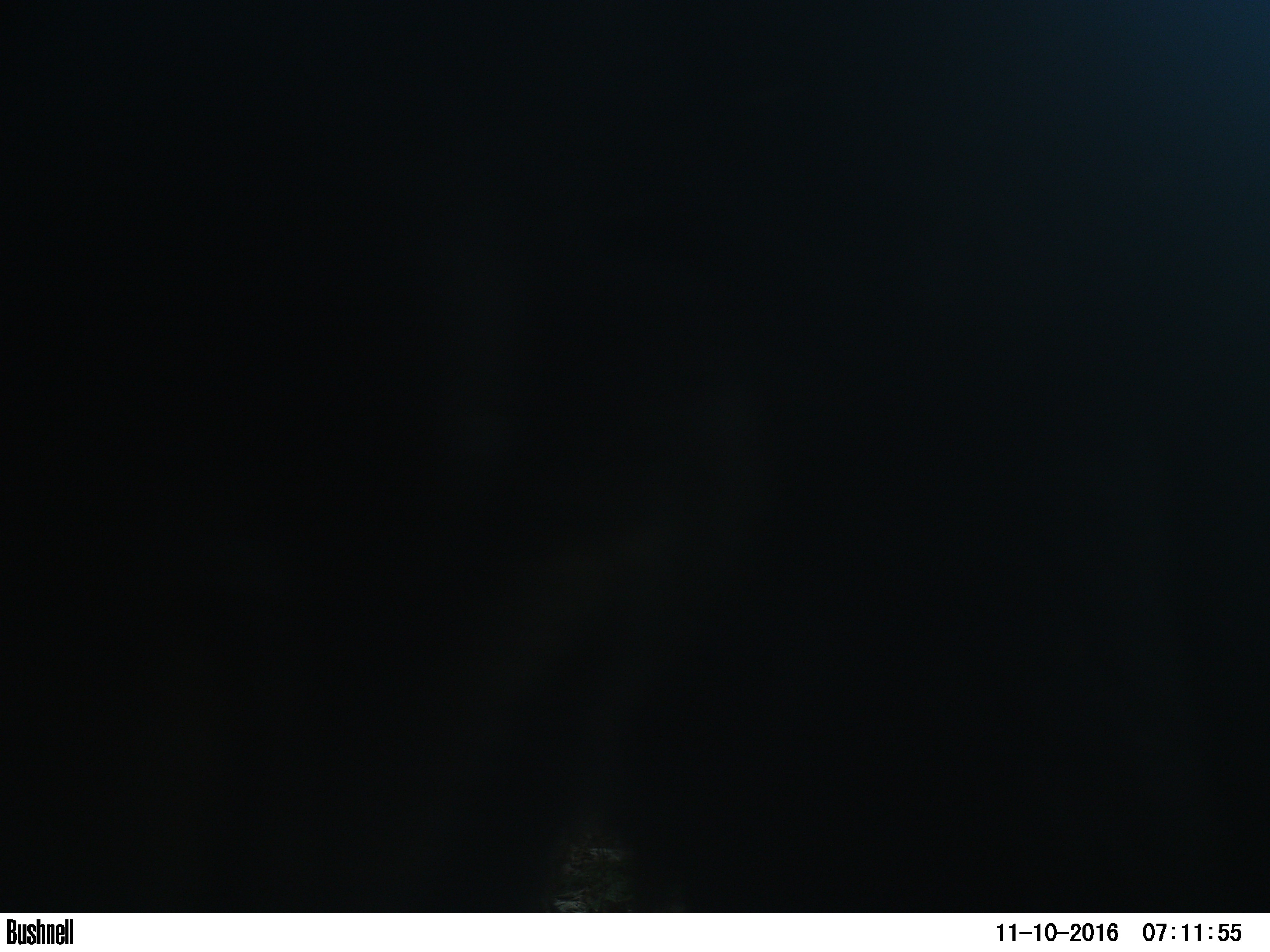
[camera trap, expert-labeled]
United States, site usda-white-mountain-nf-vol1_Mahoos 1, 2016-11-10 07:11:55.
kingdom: Animalia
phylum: Chordata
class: Mammalia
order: Artiodactyla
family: Cervidae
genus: Alces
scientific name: Alces alces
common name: moose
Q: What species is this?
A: Moose (Alces alces).